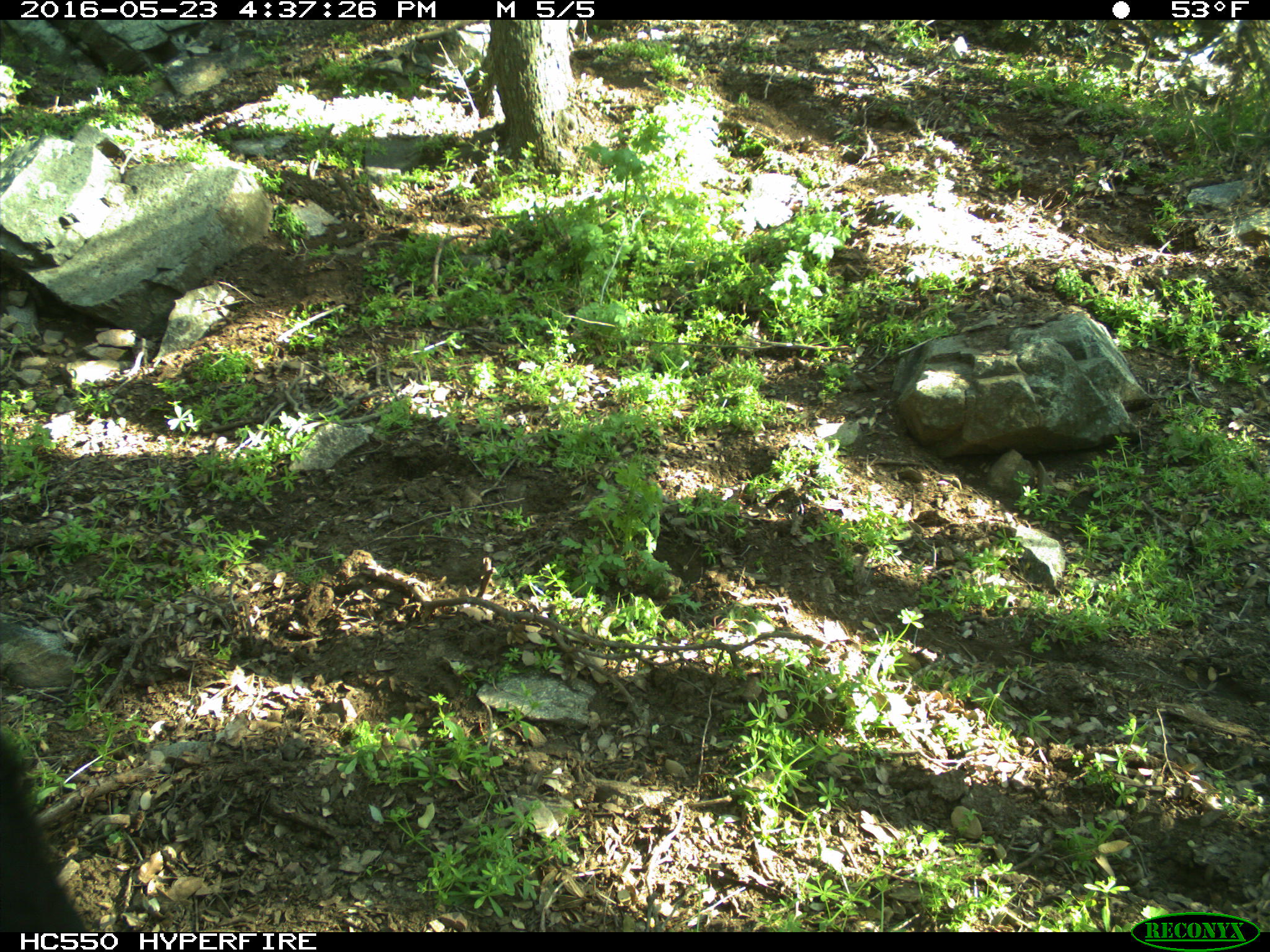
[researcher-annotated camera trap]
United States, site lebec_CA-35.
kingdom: Animalia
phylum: Chordata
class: Mammalia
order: Artiodactyla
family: Bovidae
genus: Bos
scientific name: Bos taurus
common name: domestic cow